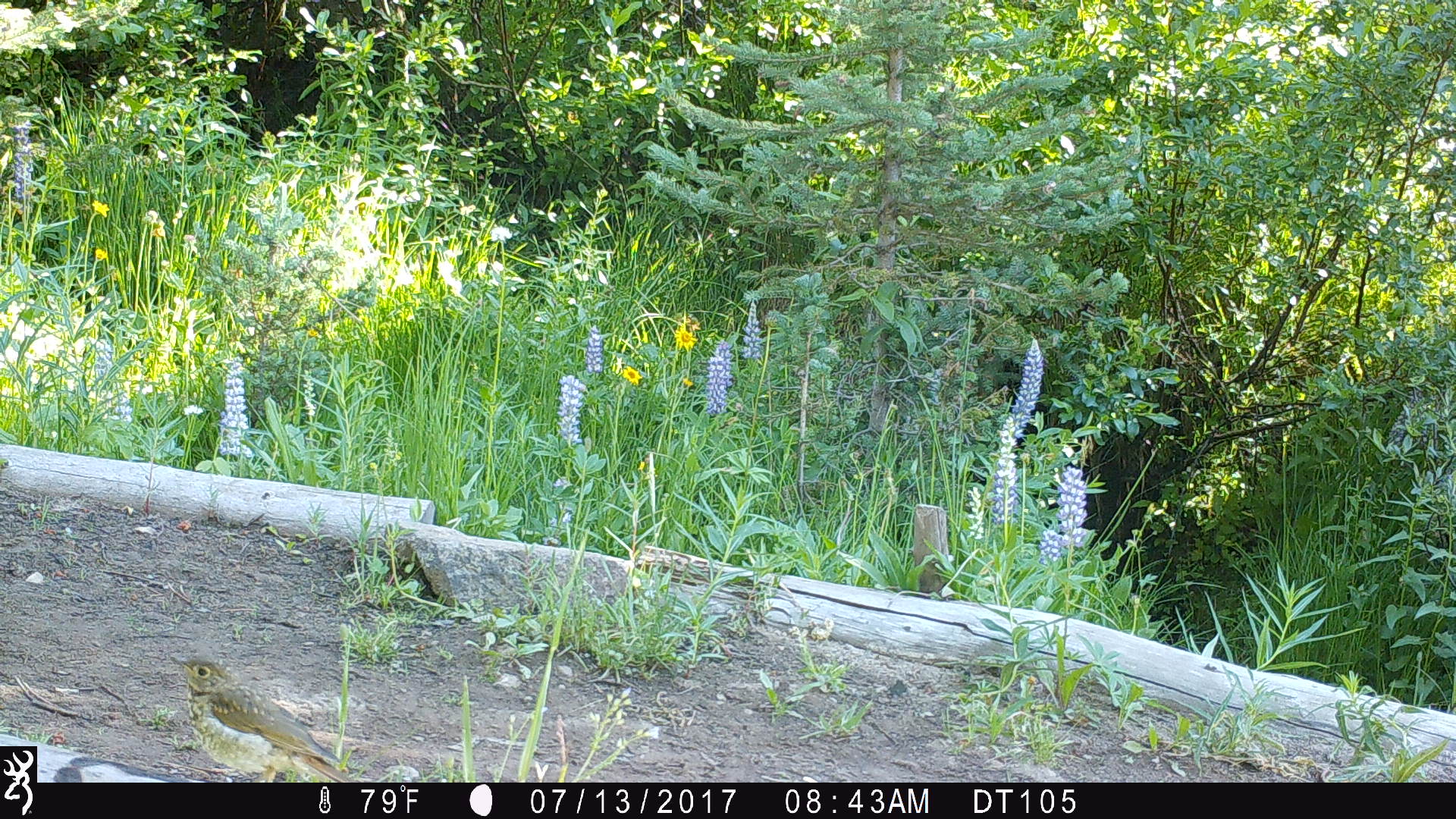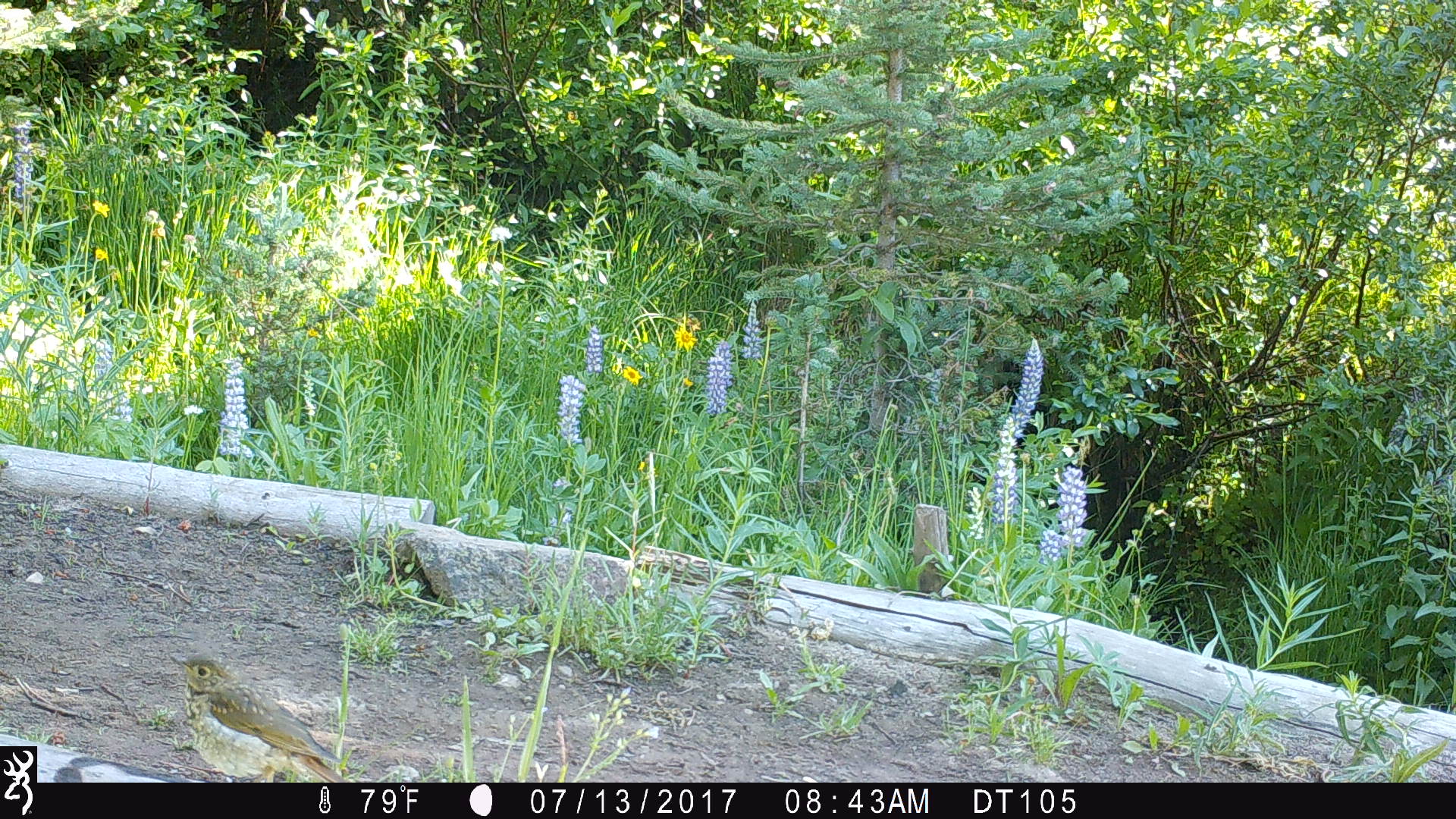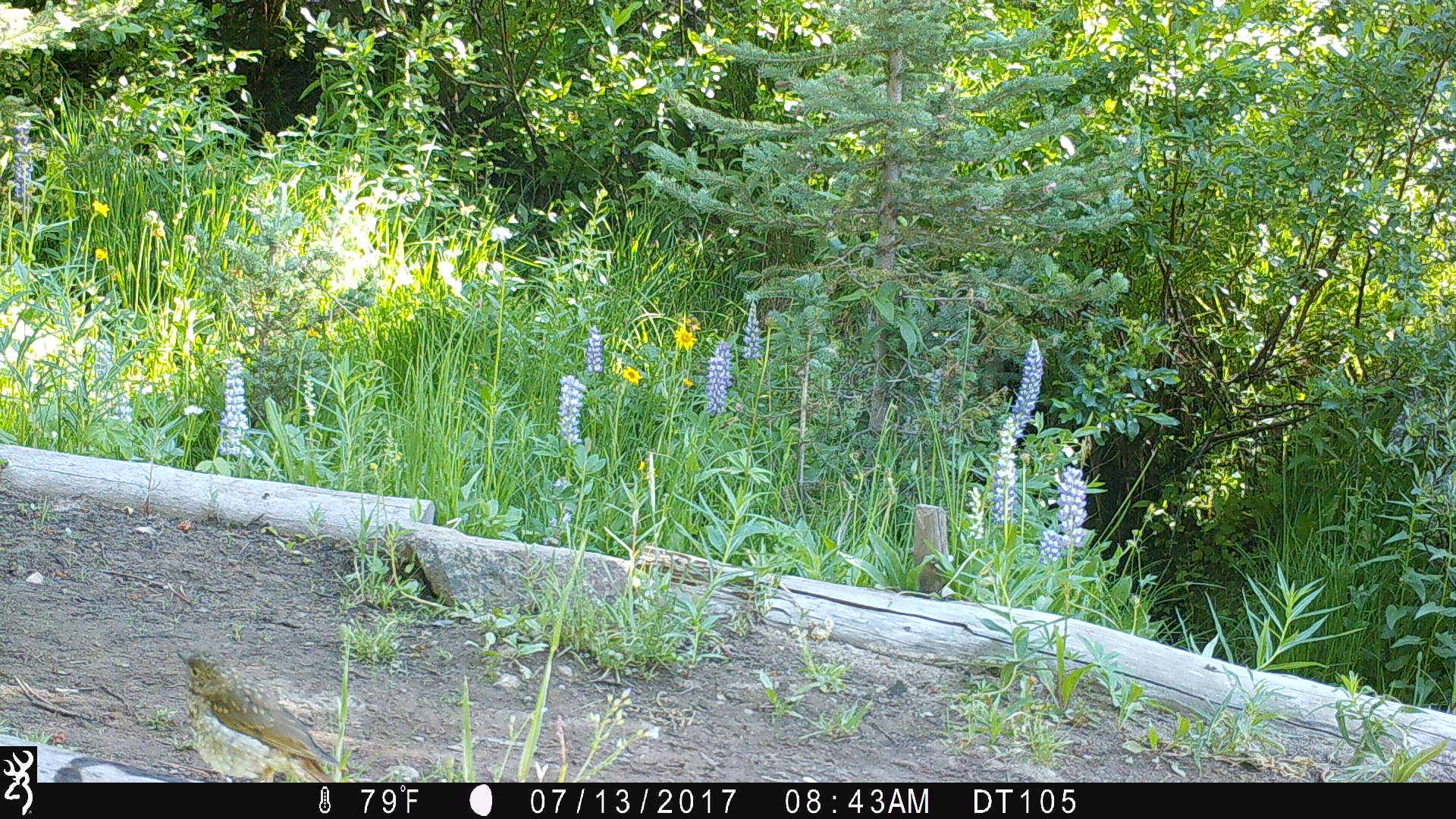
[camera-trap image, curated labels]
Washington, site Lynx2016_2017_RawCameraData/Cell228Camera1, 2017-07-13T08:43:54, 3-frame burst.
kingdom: Animalia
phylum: Chordata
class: Aves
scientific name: Aves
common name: birds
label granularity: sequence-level